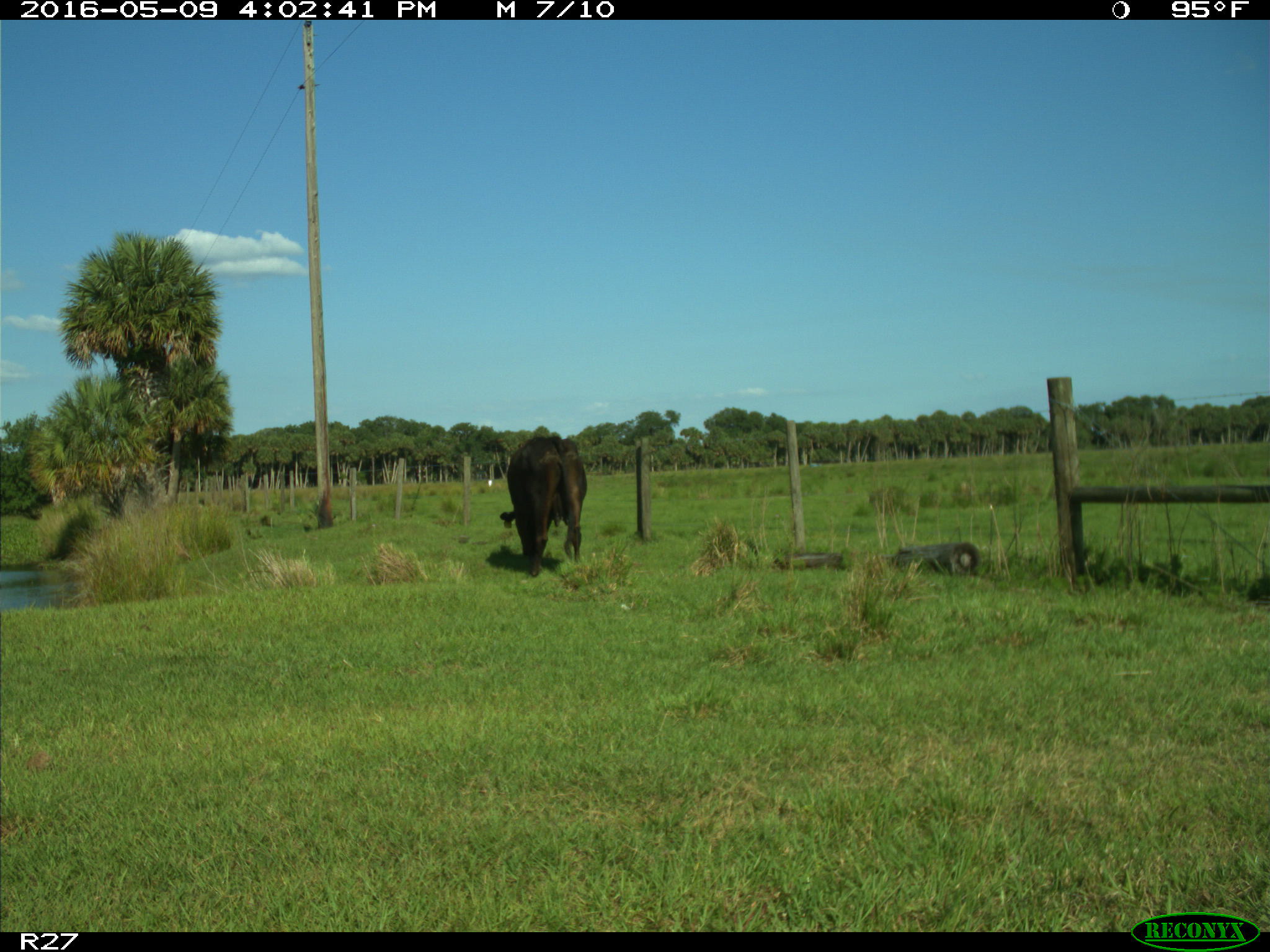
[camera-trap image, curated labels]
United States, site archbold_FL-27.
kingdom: Animalia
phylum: Chordata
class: Mammalia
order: Artiodactyla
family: Bovidae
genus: Bos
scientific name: Bos taurus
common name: domestic cow